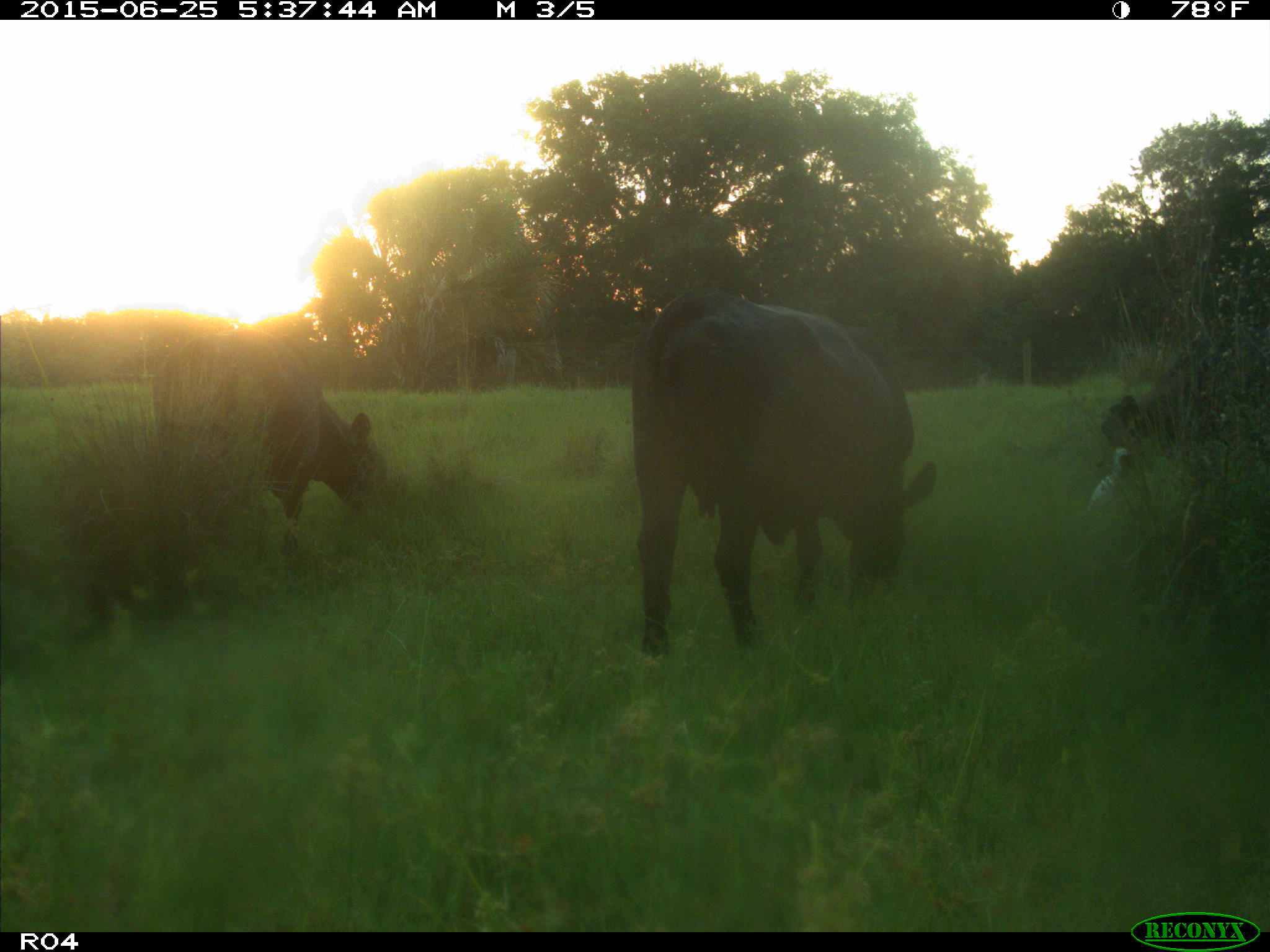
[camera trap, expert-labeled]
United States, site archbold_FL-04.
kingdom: Animalia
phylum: Chordata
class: Mammalia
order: Artiodactyla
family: Bovidae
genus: Bos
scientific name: Bos taurus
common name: domestic cow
Bos taurus (domestic cow).